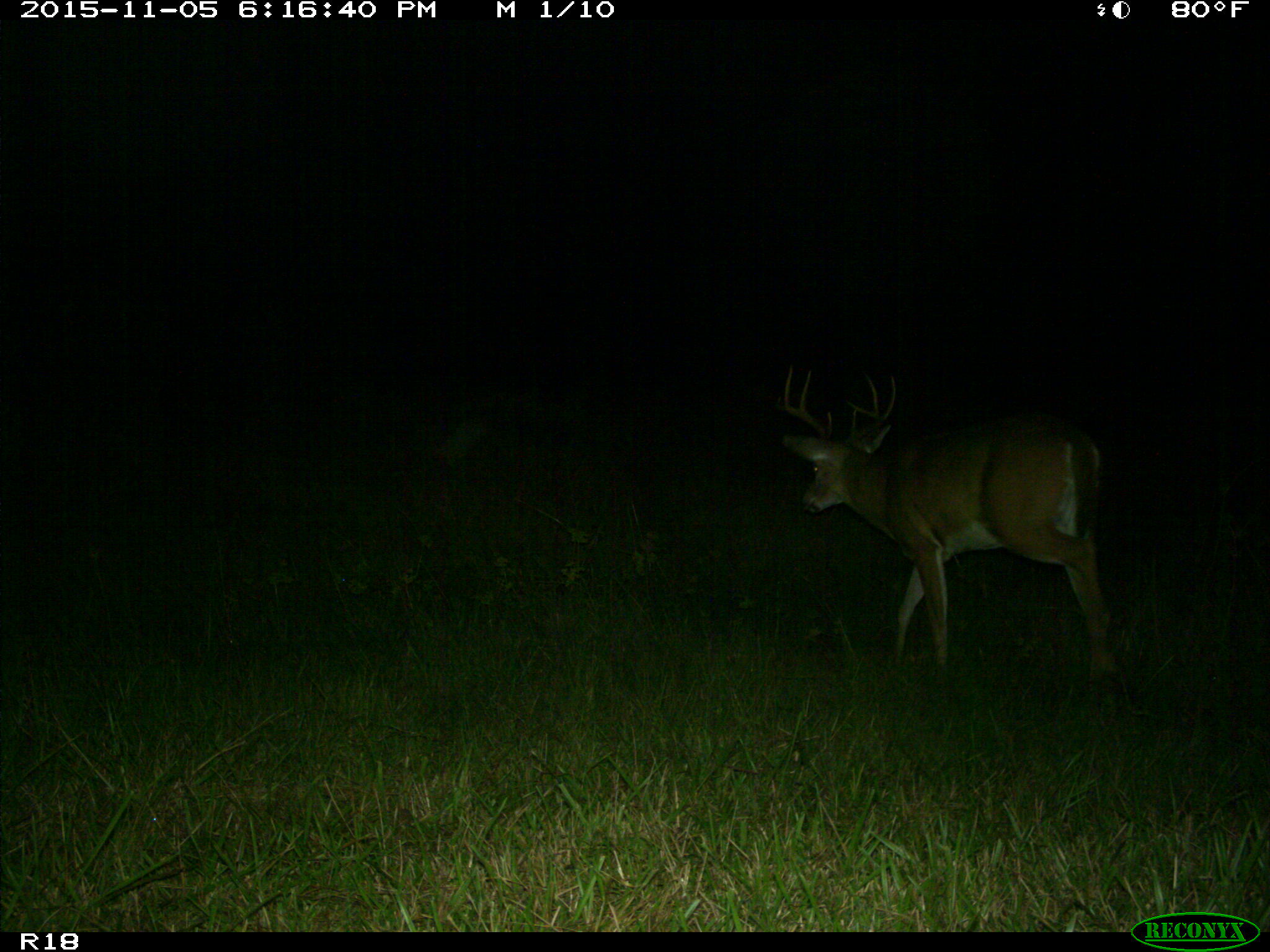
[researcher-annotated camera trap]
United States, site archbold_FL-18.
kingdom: Animalia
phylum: Chordata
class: Mammalia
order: Artiodactyla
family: Cervidae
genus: Odocoileus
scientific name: Odocoileus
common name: deer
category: unidentified deer